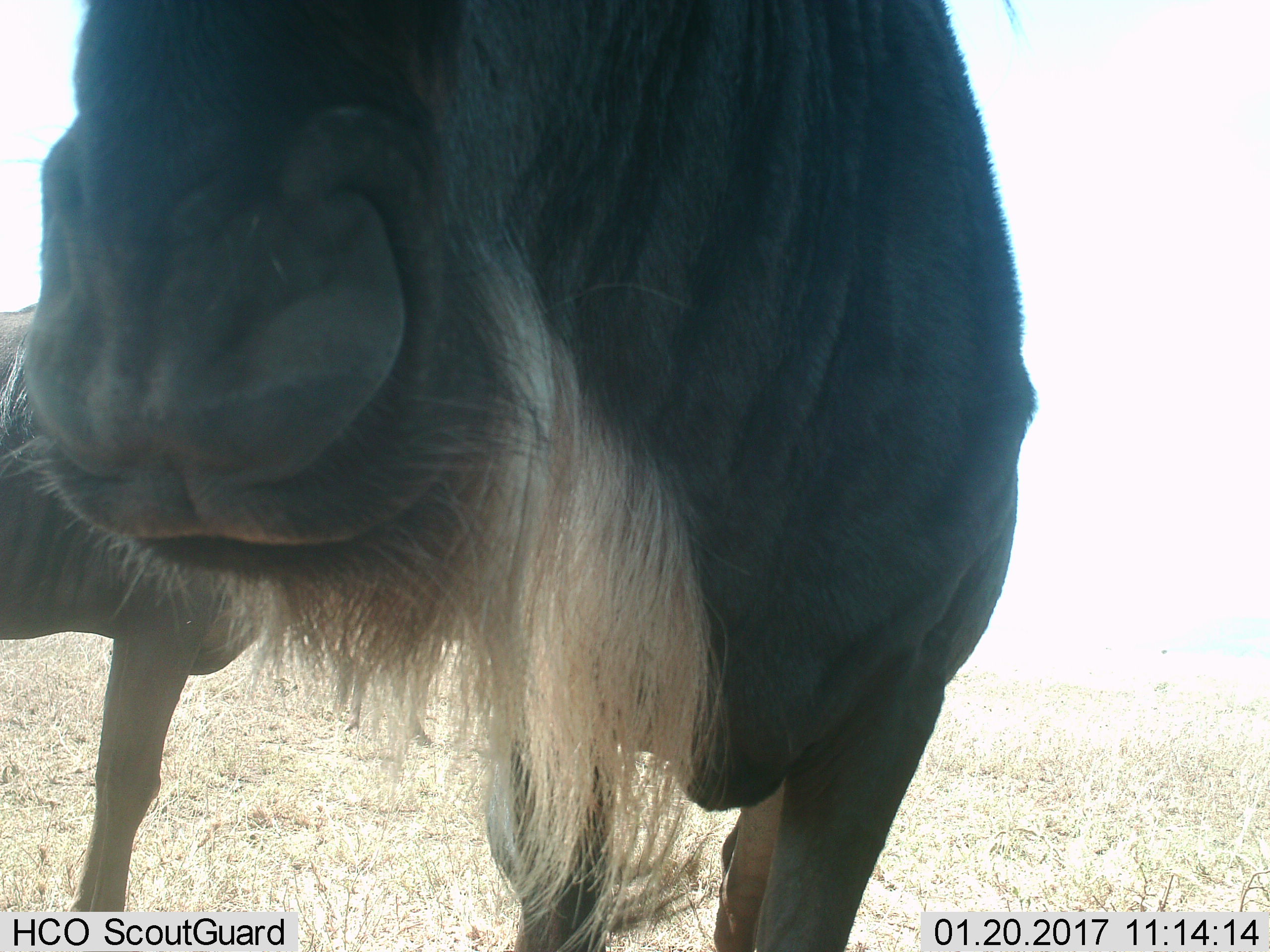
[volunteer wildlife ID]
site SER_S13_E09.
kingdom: Animalia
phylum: Chordata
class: Mammalia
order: Artiodactyla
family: Bovidae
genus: Connochaetes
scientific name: Connochaetes taurinus taurinus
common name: blue wildebeest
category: wildebeestblue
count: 2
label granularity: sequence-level